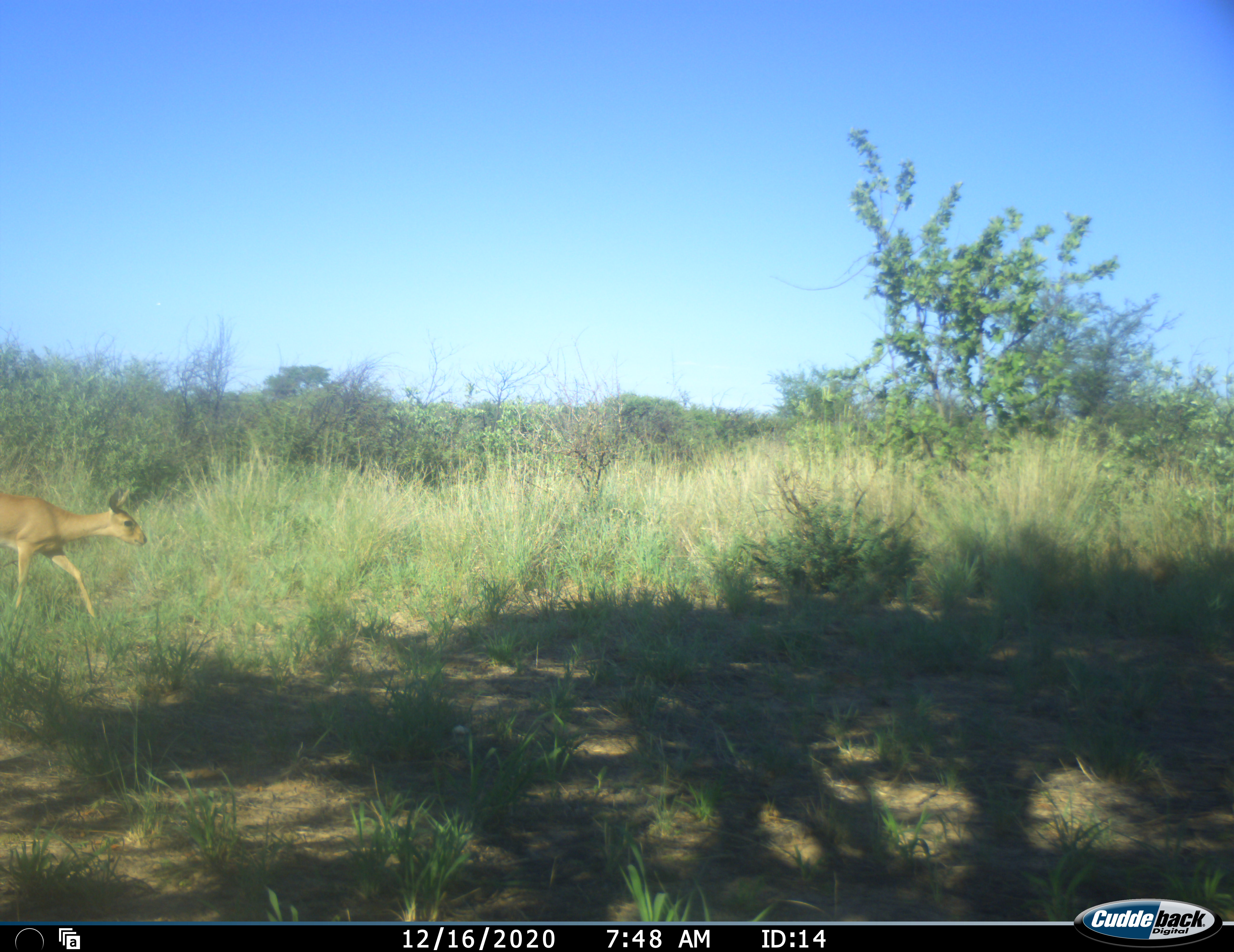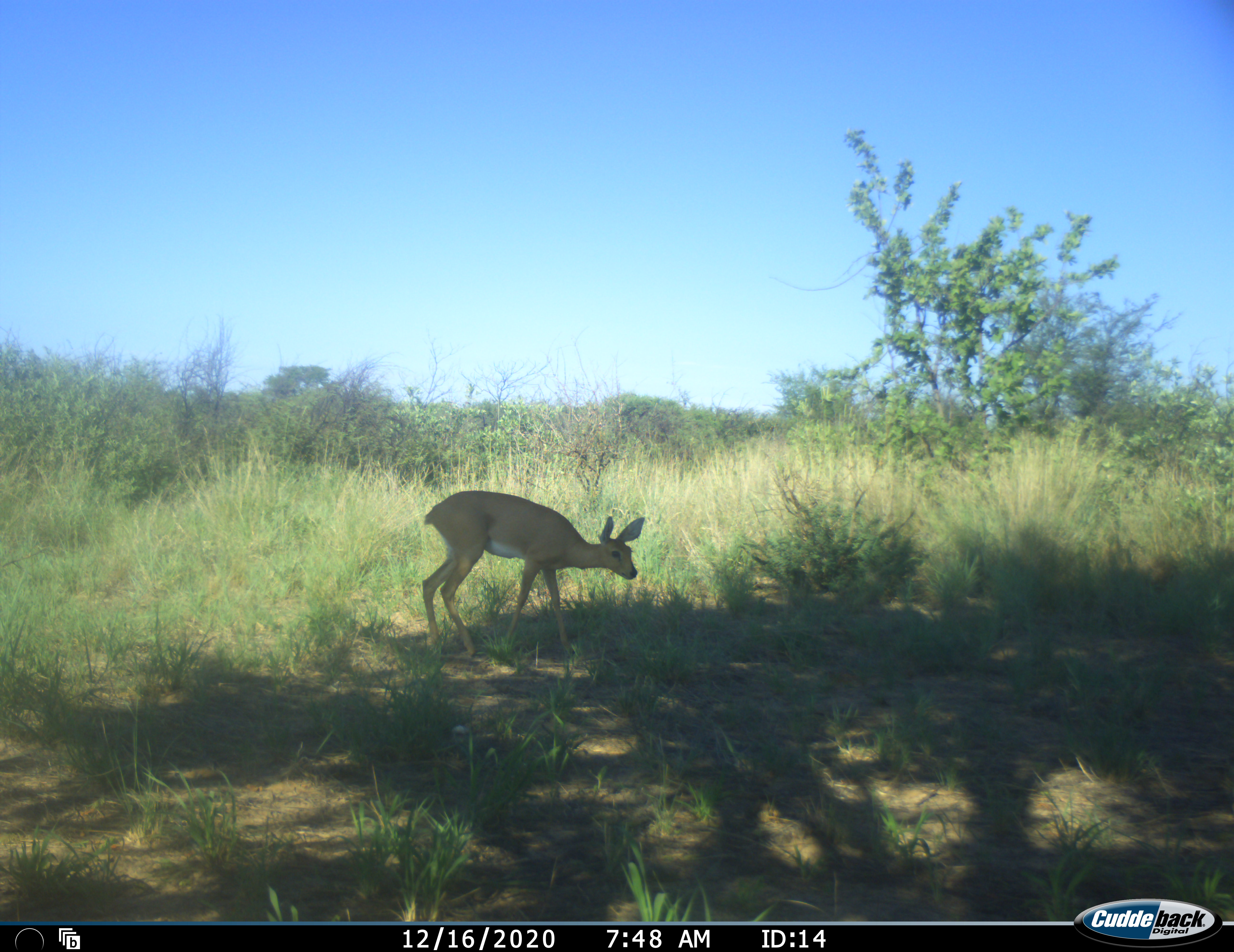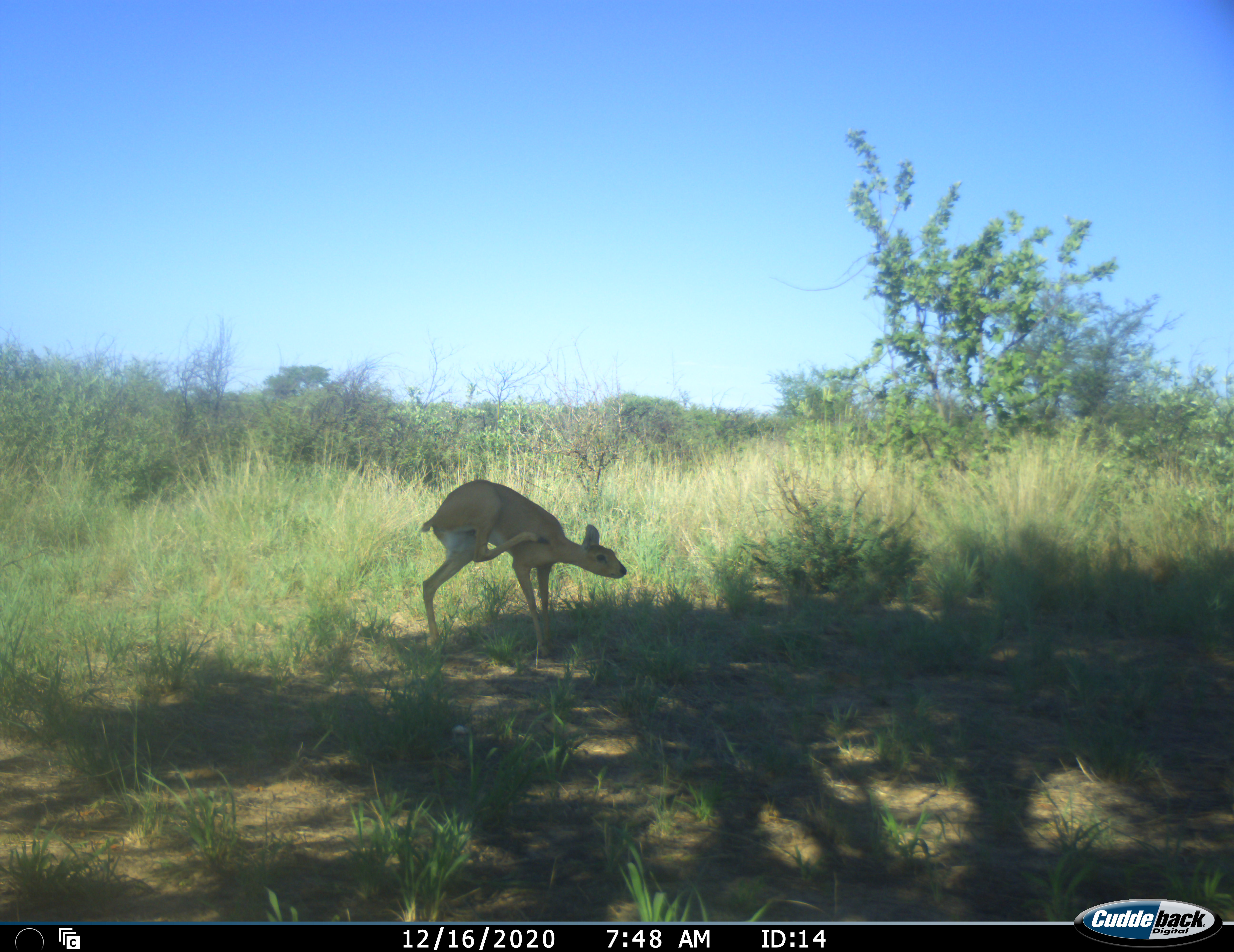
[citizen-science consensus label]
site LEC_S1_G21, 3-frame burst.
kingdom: Animalia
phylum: Chordata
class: Mammalia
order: Artiodactyla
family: Bovidae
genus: Raphicerus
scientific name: Raphicerus campestris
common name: steenbok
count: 1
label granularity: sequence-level